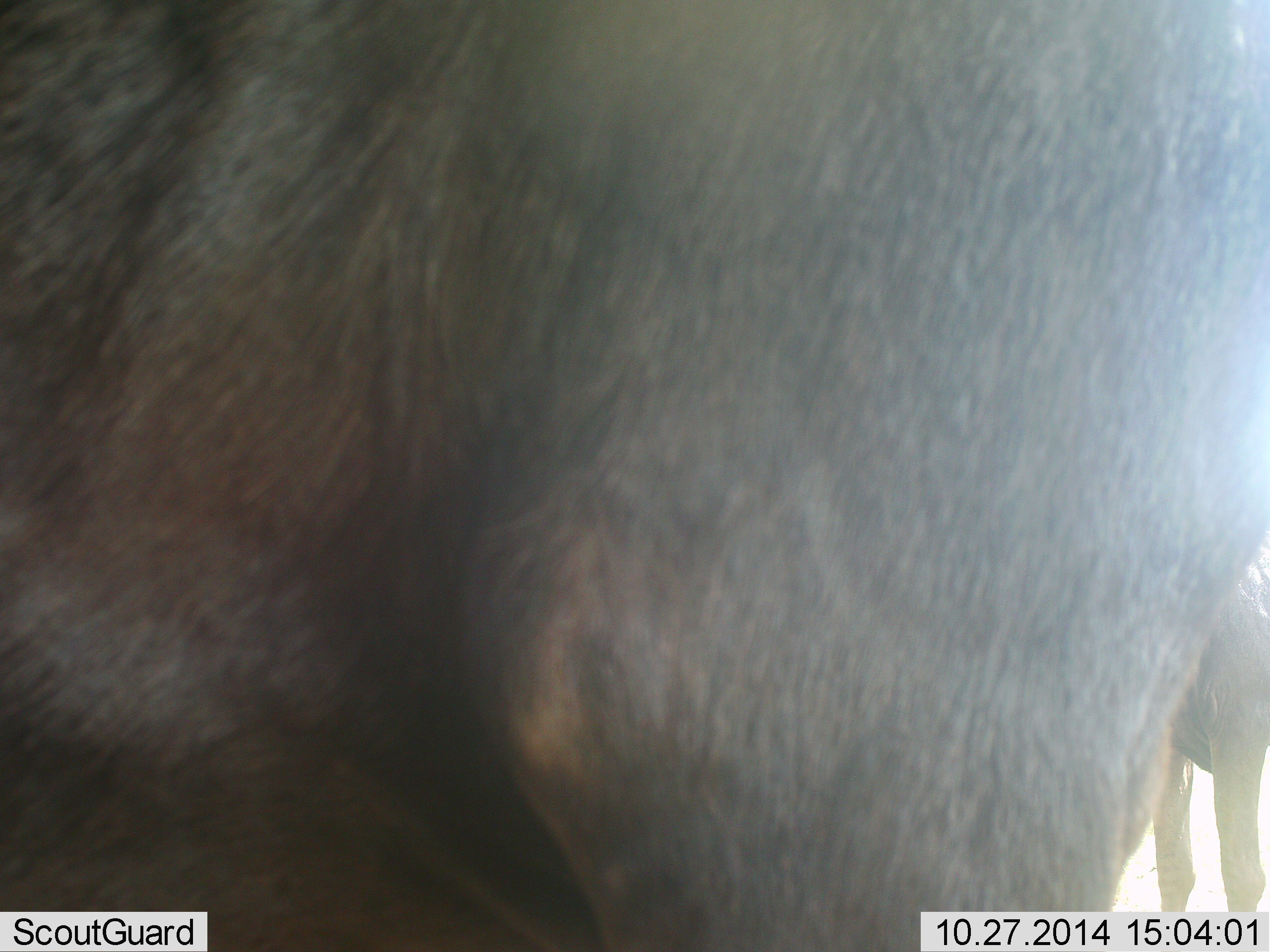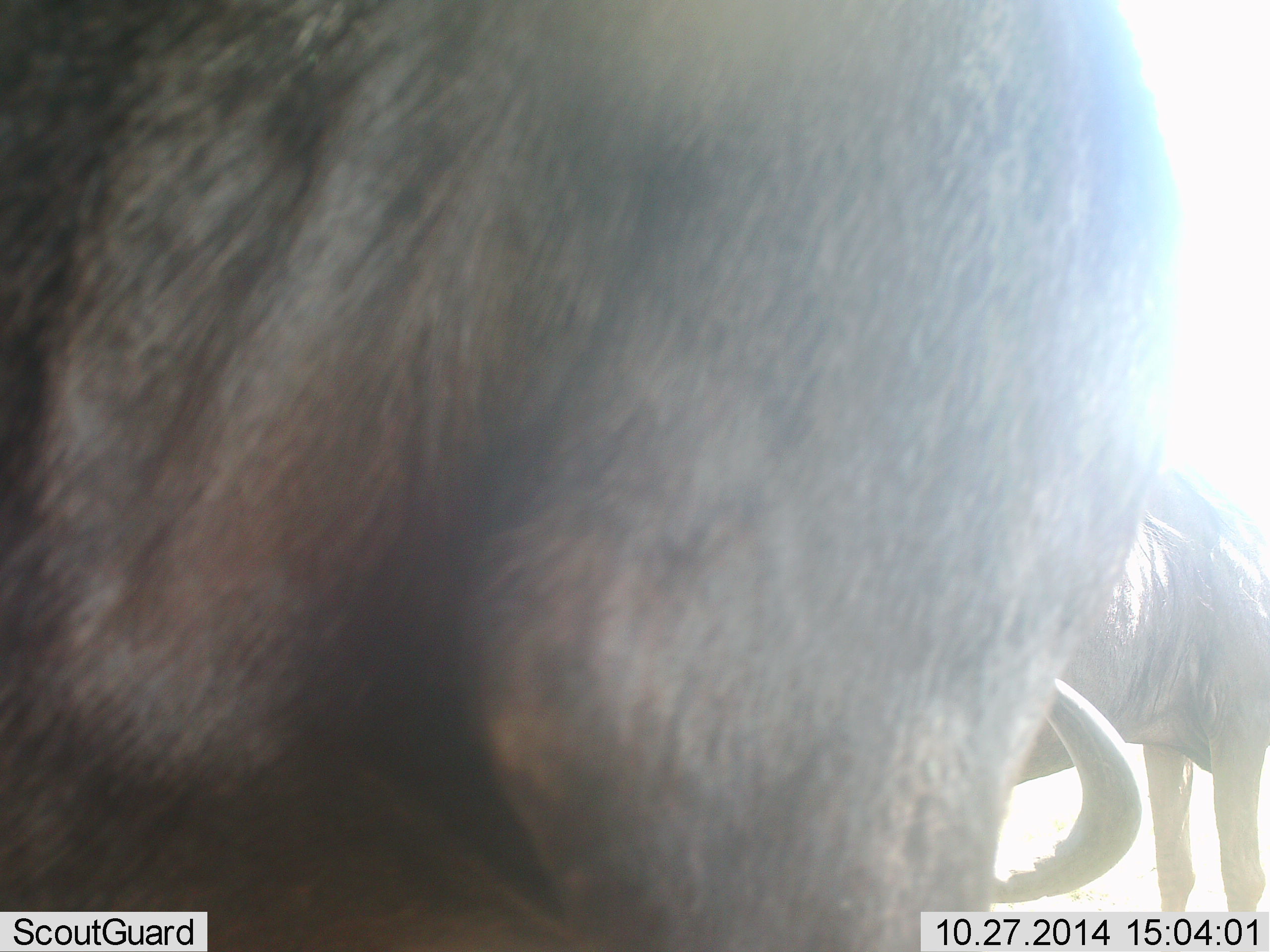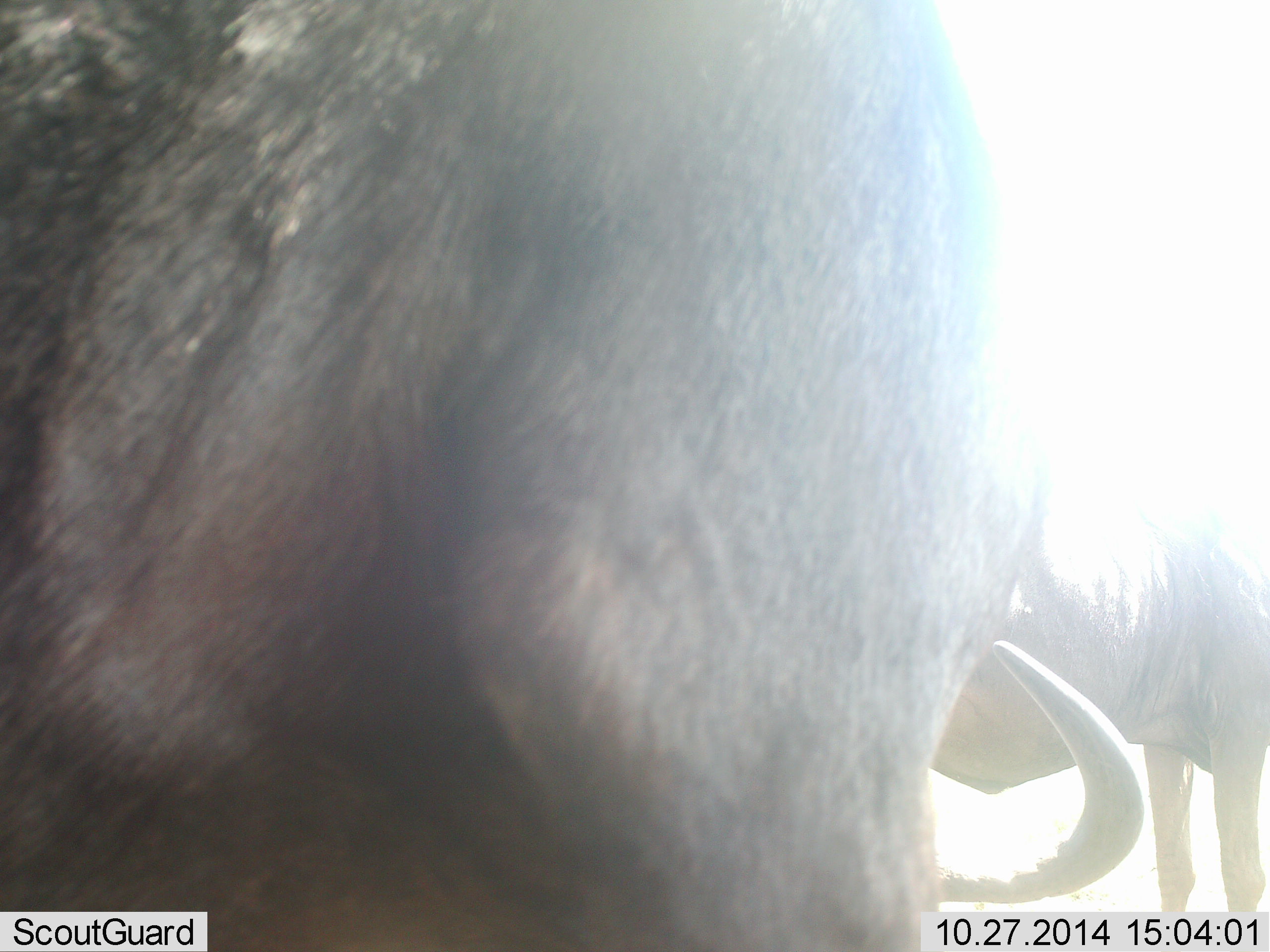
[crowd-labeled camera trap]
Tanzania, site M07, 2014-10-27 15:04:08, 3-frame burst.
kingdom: Animalia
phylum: Chordata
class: Mammalia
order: Artiodactyla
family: Bovidae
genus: Connochaetes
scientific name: Connochaetes taurinus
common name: blue wildebeest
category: wildebeest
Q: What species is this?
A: Wildebeest (blue wildebeest) (Connochaetes taurinus).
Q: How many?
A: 2.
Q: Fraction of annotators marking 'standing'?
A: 80%.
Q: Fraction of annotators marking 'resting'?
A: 10%.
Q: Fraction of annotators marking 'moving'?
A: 20%.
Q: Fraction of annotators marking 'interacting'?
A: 0%.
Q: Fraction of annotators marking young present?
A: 0%.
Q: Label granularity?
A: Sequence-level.